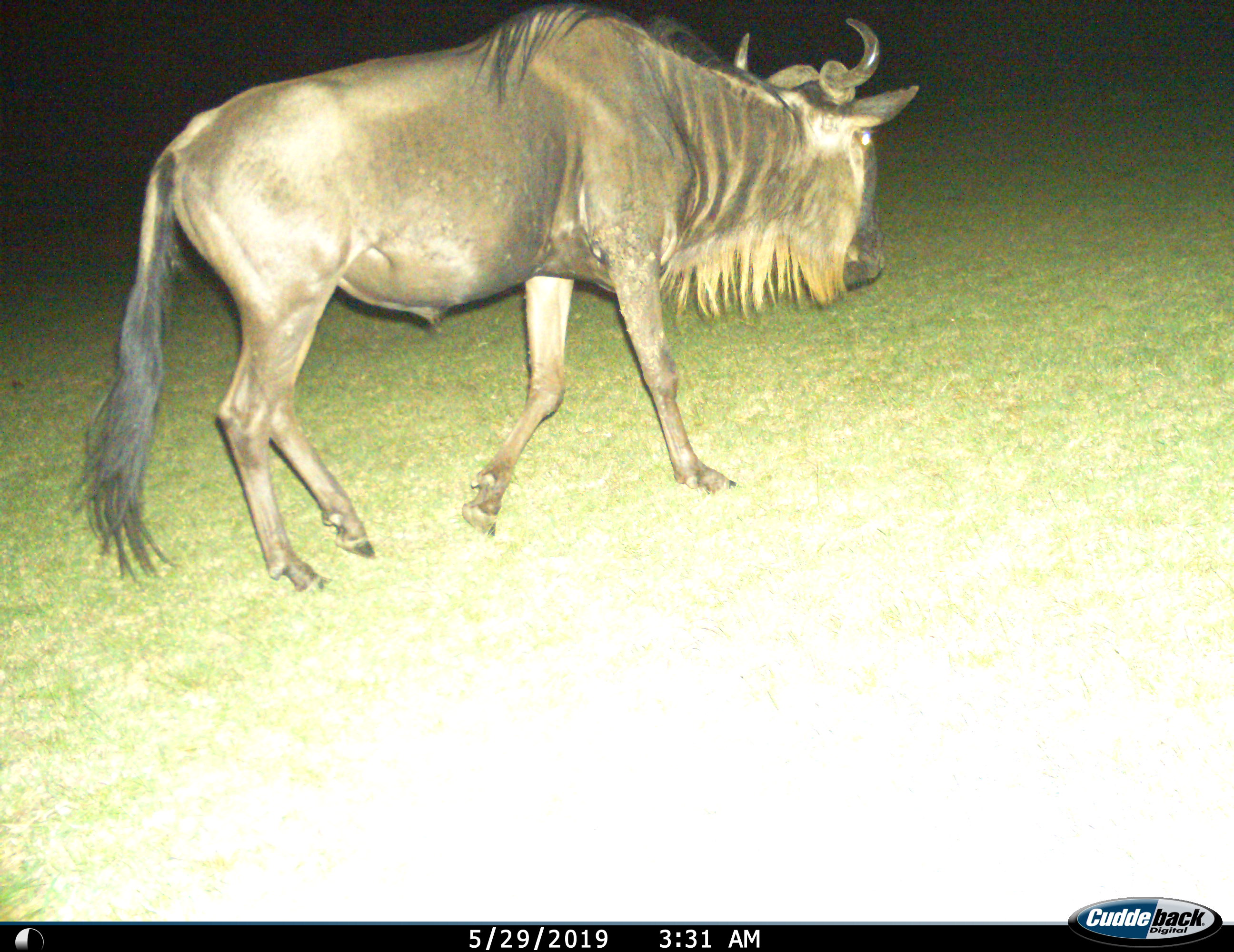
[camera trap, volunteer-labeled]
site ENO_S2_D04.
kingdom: Animalia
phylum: Chordata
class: Mammalia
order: Artiodactyla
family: Bovidae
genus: Connochaetes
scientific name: Connochaetes taurinus taurinus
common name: blue wildebeest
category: wildebeestblue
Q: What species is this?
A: Wildebeestblue (blue wildebeest) (Connochaetes taurinus taurinus).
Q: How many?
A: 1.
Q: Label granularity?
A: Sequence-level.